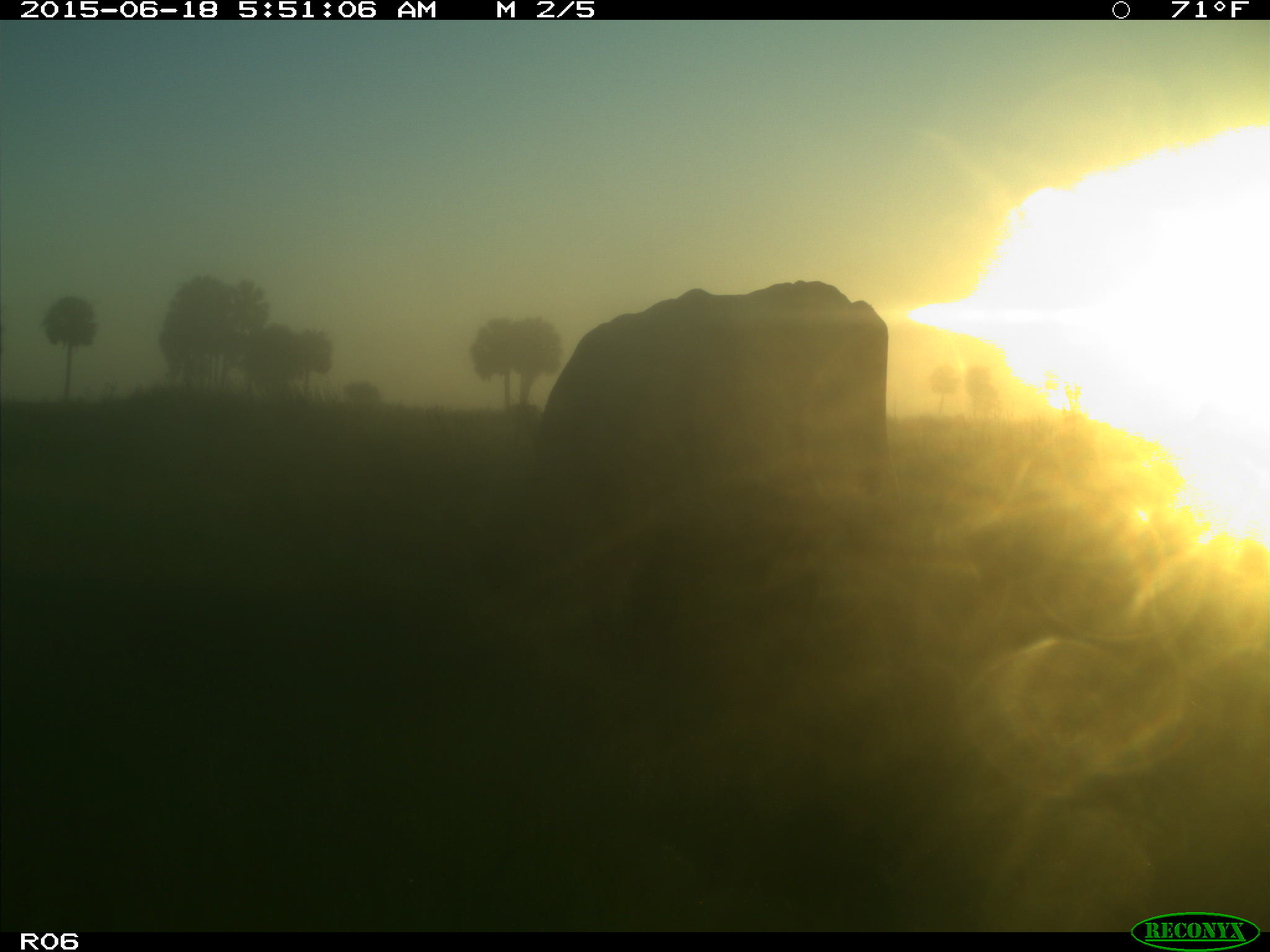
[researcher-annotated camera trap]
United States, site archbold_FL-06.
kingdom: Animalia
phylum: Chordata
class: Mammalia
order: Artiodactyla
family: Bovidae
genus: Bos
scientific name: Bos taurus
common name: domestic cow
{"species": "Bos taurus (domestic cow)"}